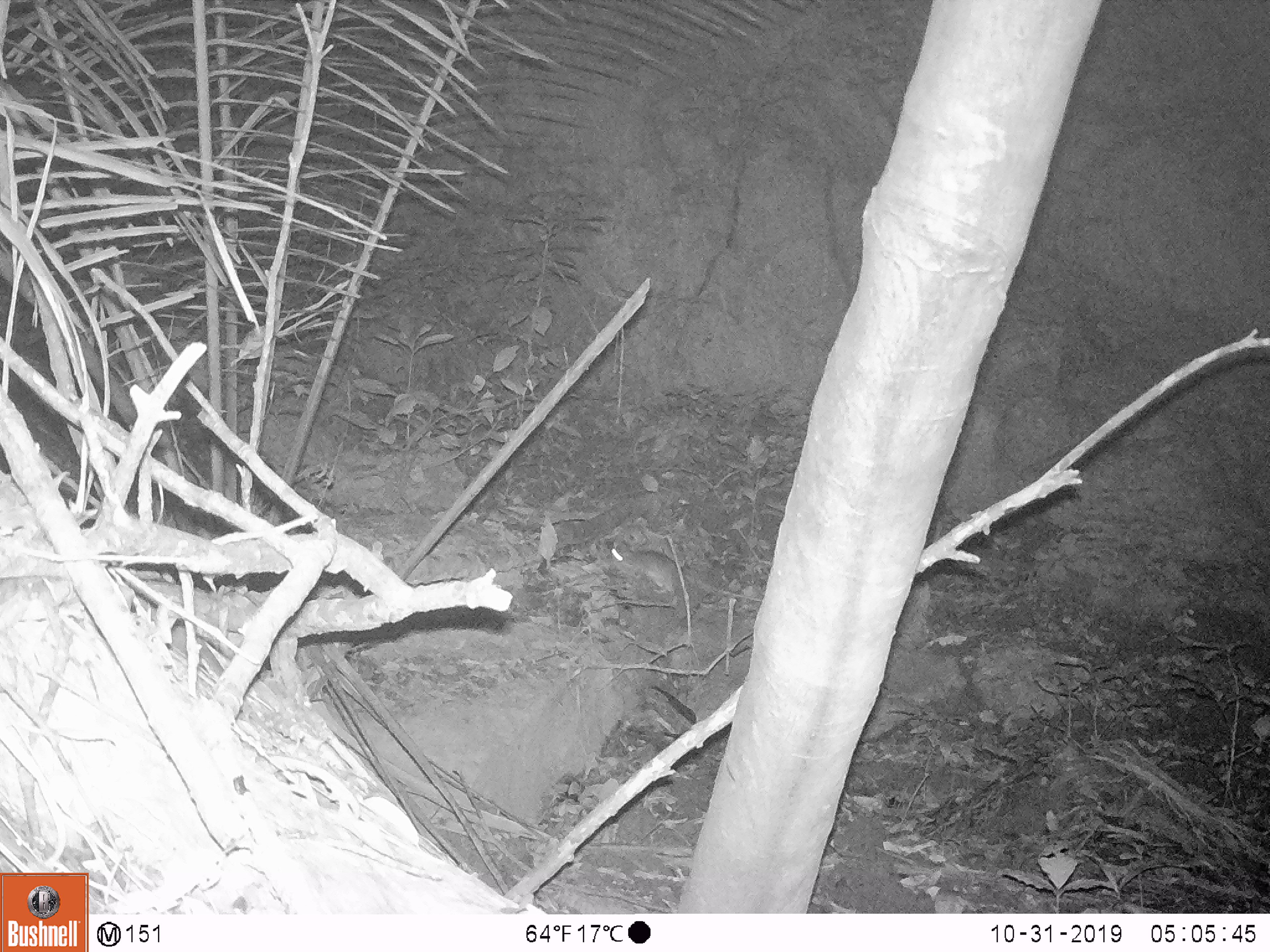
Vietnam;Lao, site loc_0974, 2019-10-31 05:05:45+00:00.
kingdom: Animalia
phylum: Chordata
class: Mammalia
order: Rodentia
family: Muridae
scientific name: Muridae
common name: old-world mice and rats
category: unidentified murid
Unidentified murid (old-world mice and rats) (Muridae). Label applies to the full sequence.